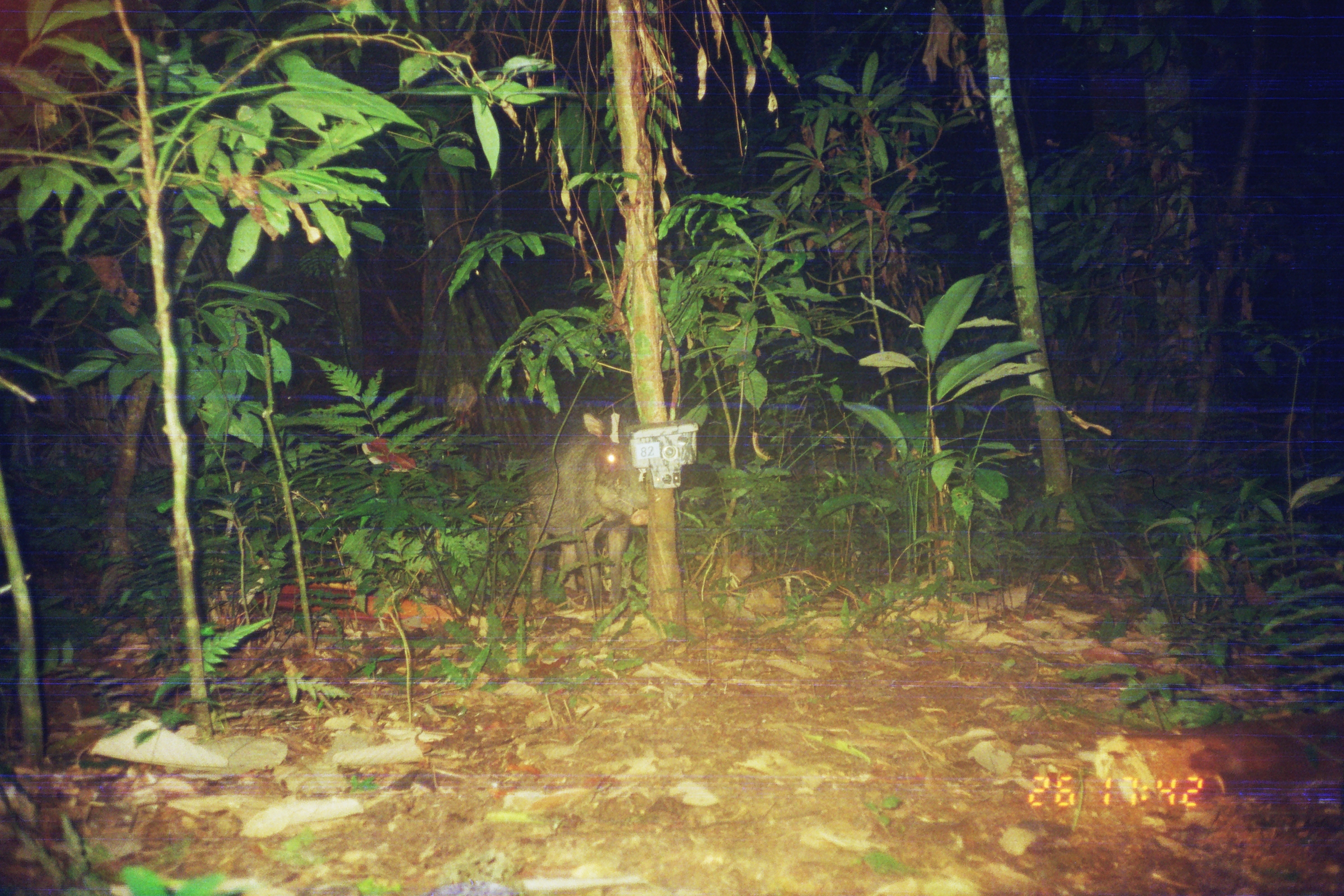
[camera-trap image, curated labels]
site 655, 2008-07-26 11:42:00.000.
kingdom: Animalia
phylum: Chordata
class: Mammalia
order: Artiodactyla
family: Tayassuidae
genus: Tayassu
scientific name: Tayassu pecari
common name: white-lipped peccary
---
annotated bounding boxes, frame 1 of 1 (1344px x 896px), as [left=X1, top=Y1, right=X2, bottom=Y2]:
tayassu pecari: [left=520, top=411, right=650, bottom=615]